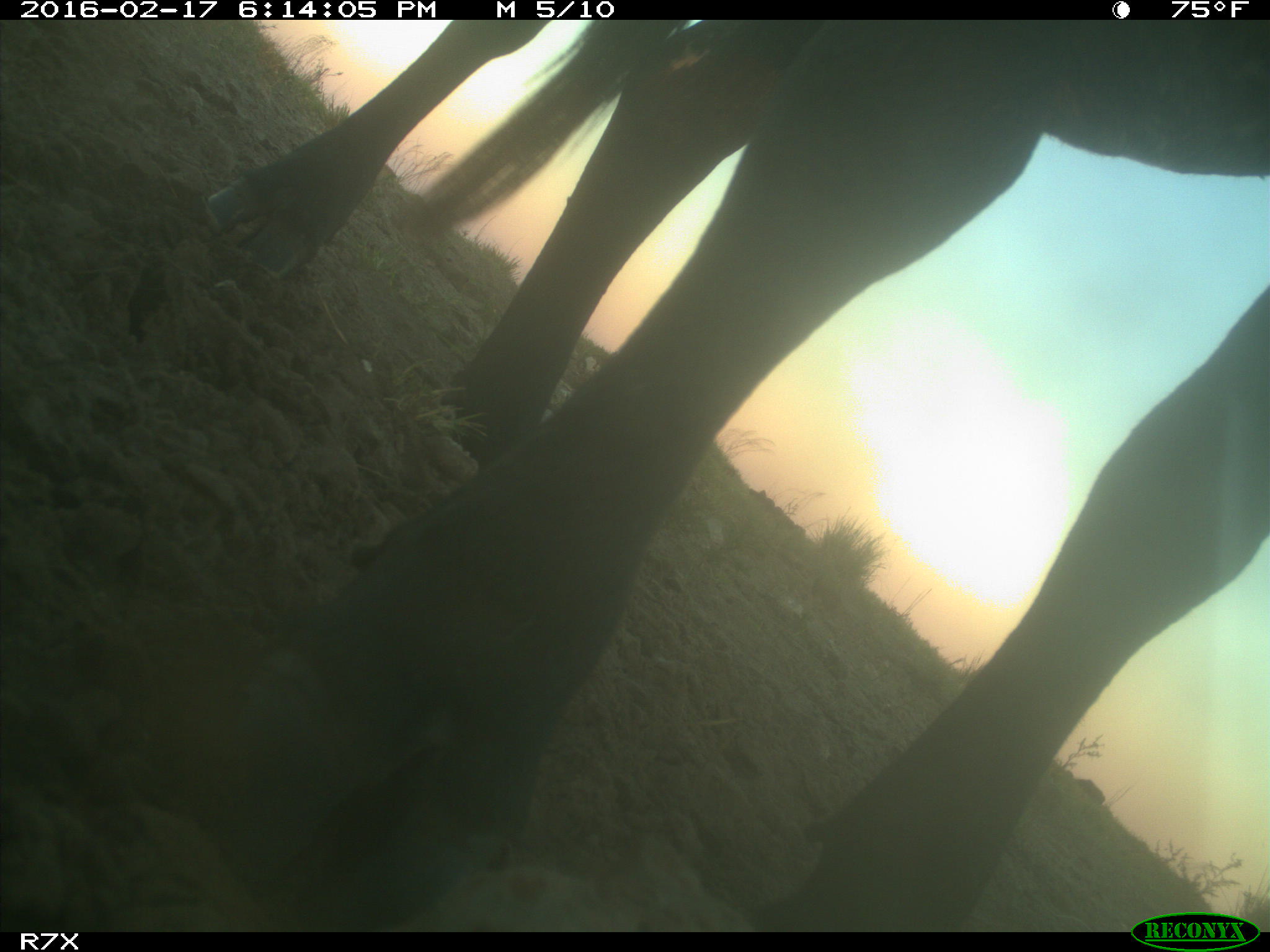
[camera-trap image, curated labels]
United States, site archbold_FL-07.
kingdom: Animalia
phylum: Chordata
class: Mammalia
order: Artiodactyla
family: Bovidae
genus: Bos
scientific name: Bos taurus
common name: domestic cow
Bos taurus (domestic cow).